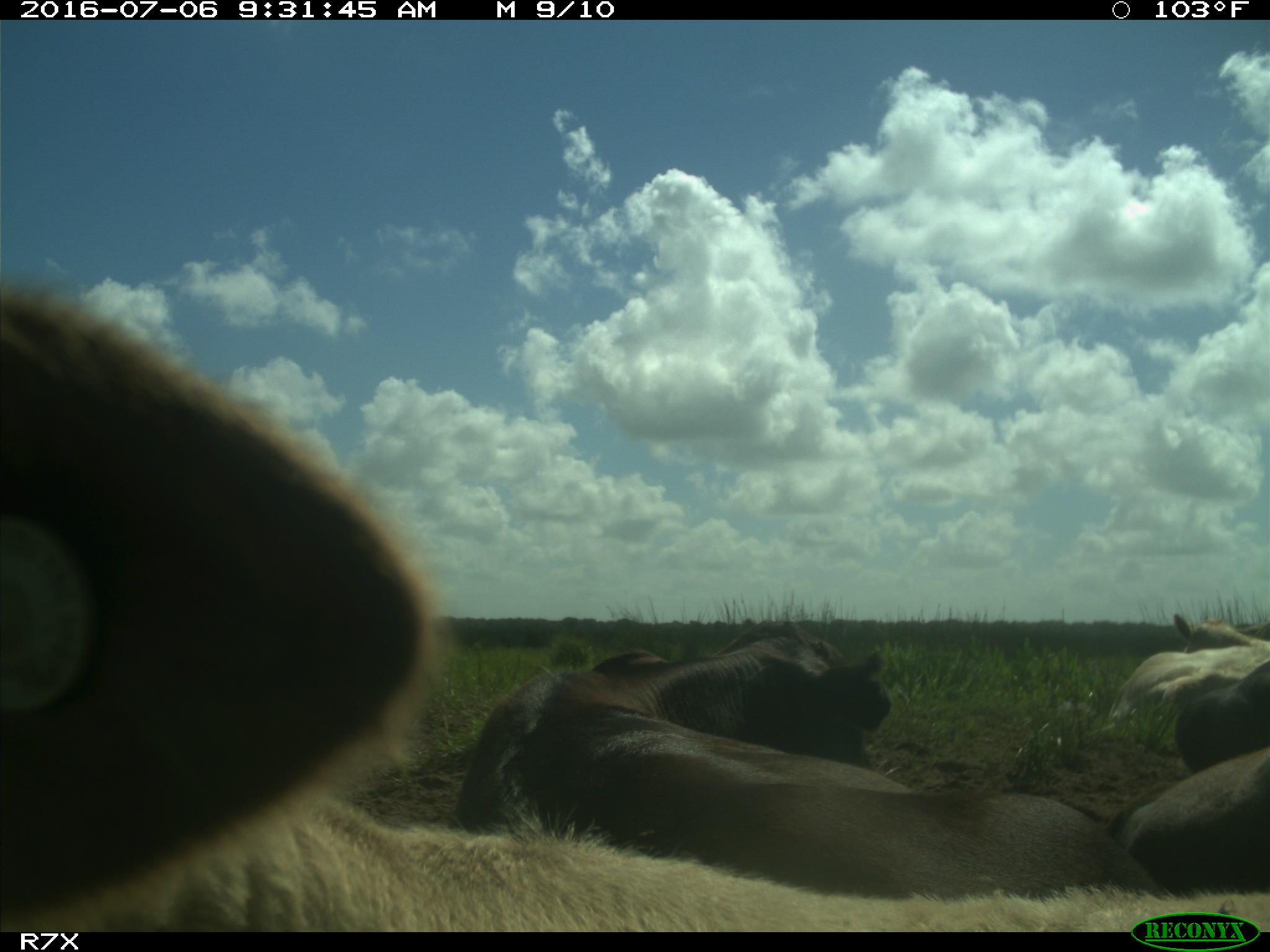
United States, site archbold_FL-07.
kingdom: Animalia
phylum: Chordata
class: Mammalia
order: Artiodactyla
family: Bovidae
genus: Bos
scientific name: Bos taurus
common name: domestic cow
Bos taurus (domestic cow).